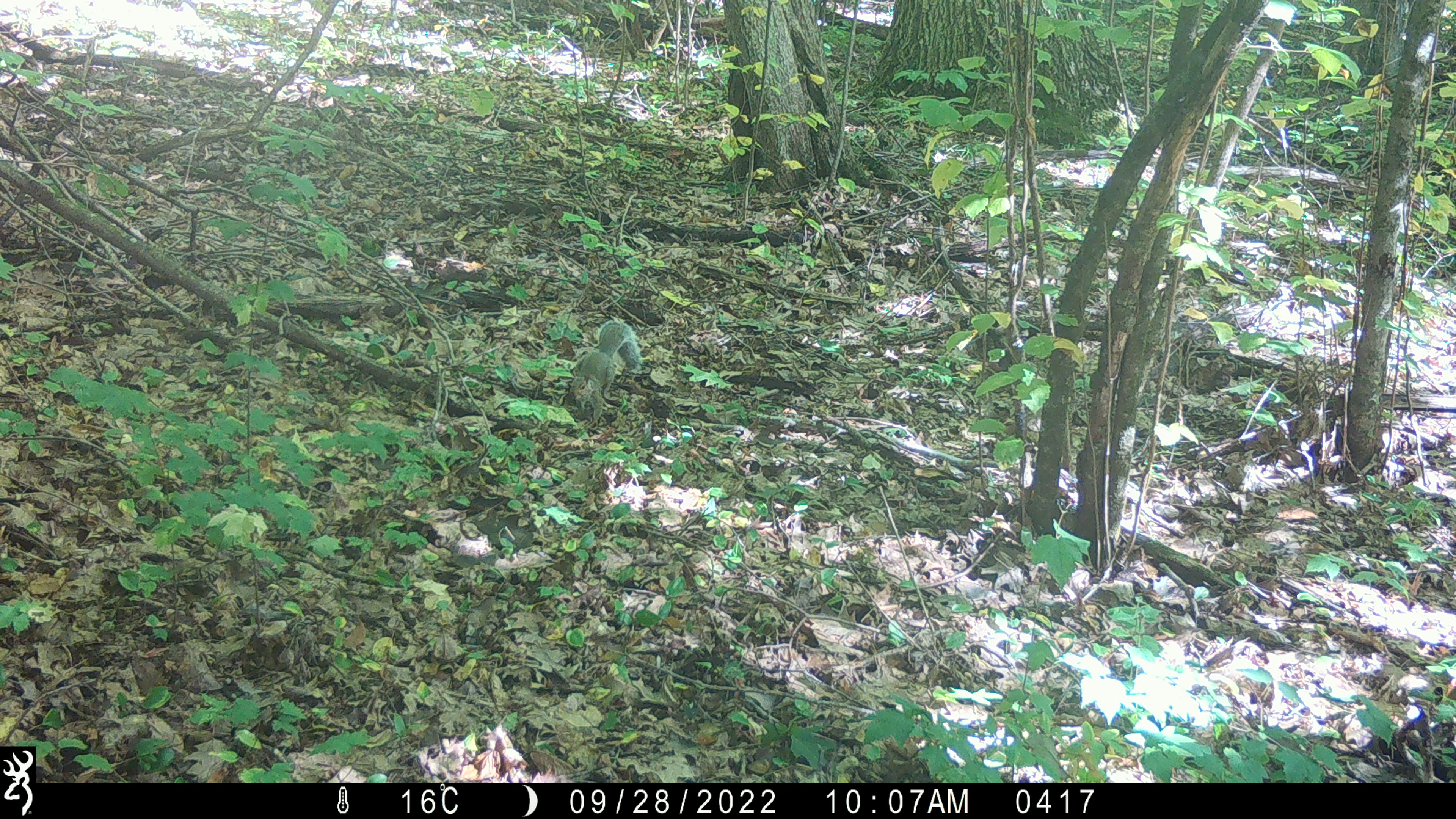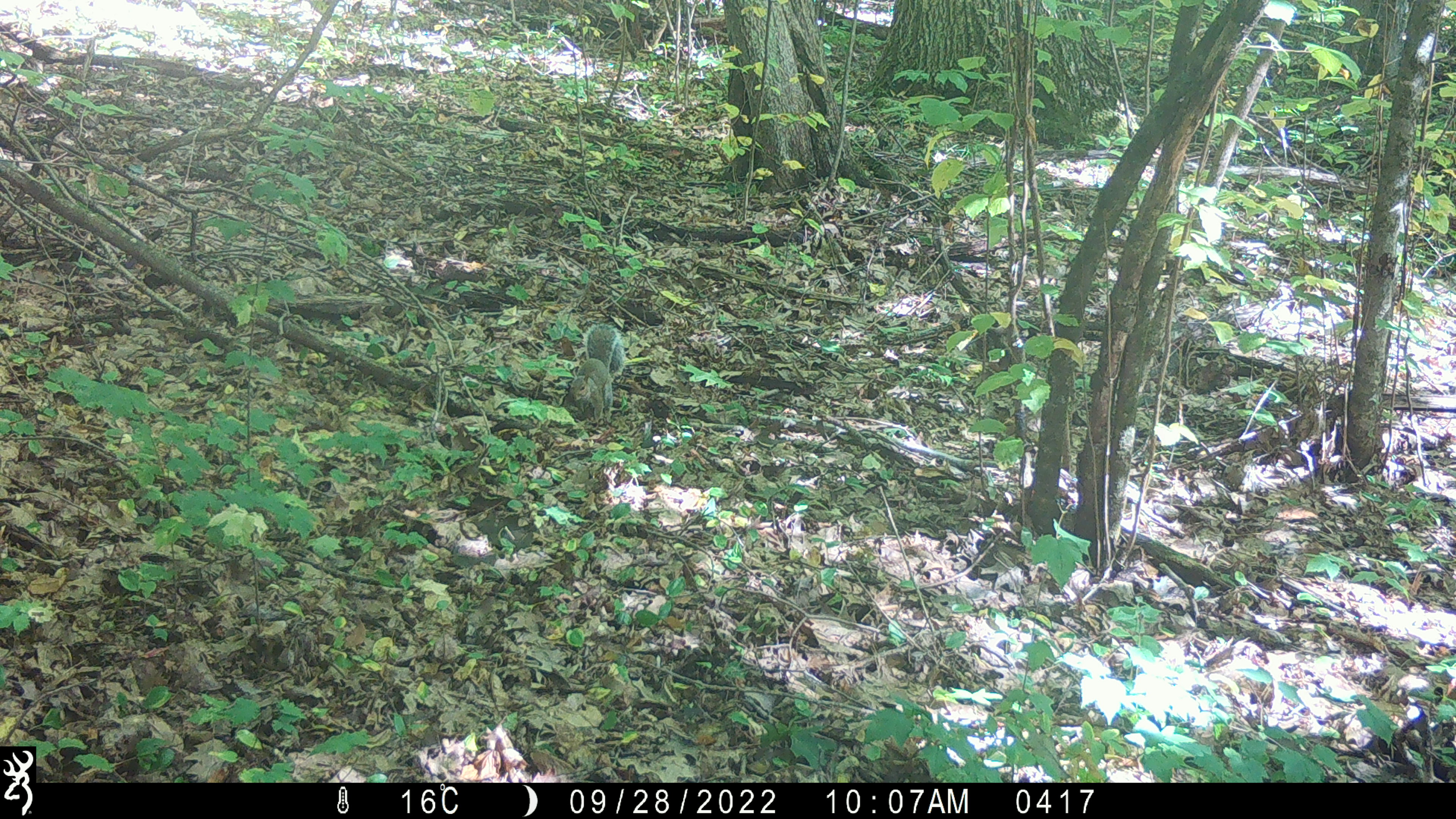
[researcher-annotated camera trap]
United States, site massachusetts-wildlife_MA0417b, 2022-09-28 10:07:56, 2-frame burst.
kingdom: Animalia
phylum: Chordata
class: Mammalia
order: Rodentia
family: Sciuridae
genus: Sciurus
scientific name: Sciurus carolinensis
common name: gray squirrel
Gray squirrel (Sciurus carolinensis).